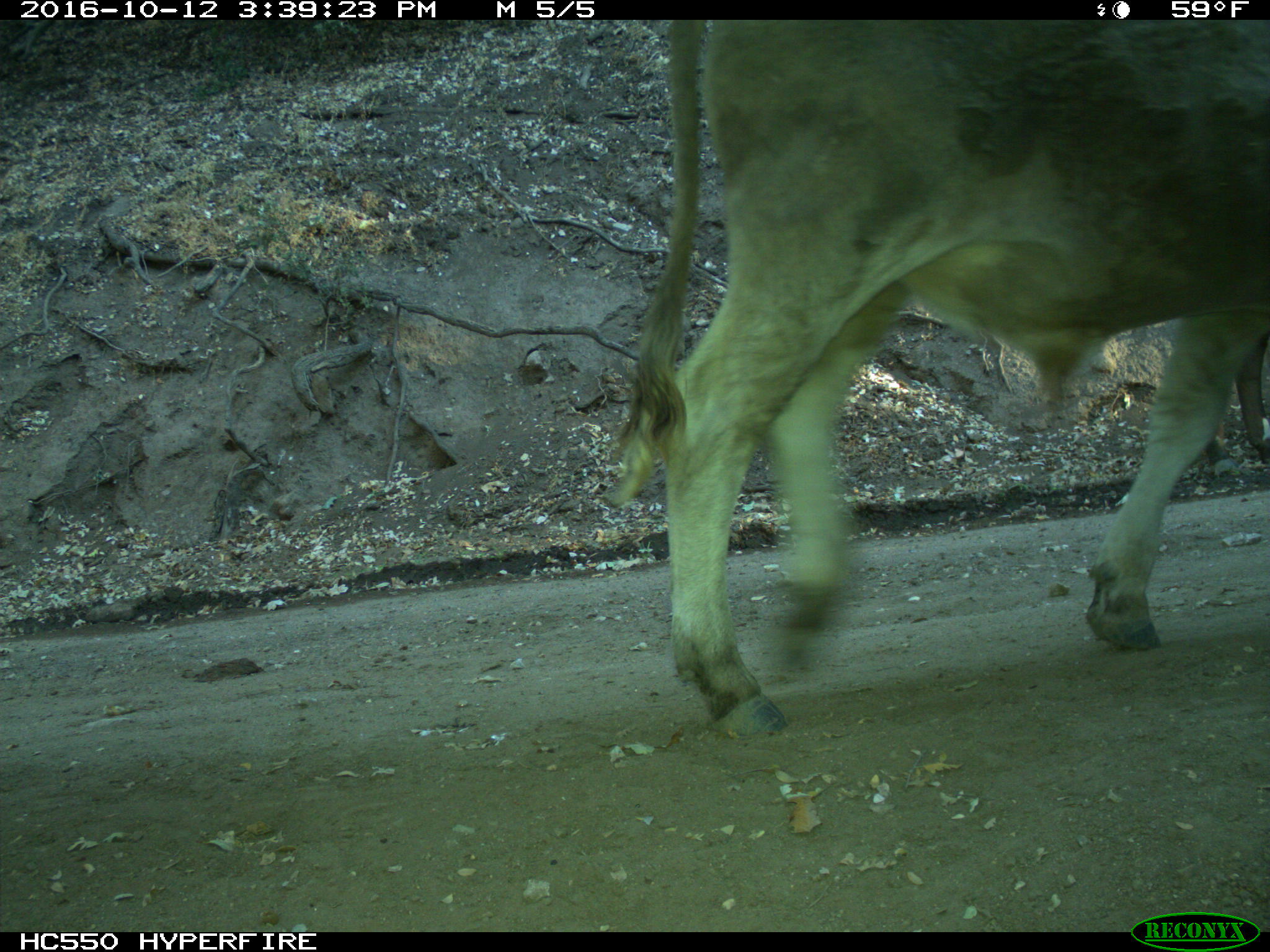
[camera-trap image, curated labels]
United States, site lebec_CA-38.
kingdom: Animalia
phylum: Chordata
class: Mammalia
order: Artiodactyla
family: Bovidae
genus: Bos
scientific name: Bos taurus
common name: domestic cow